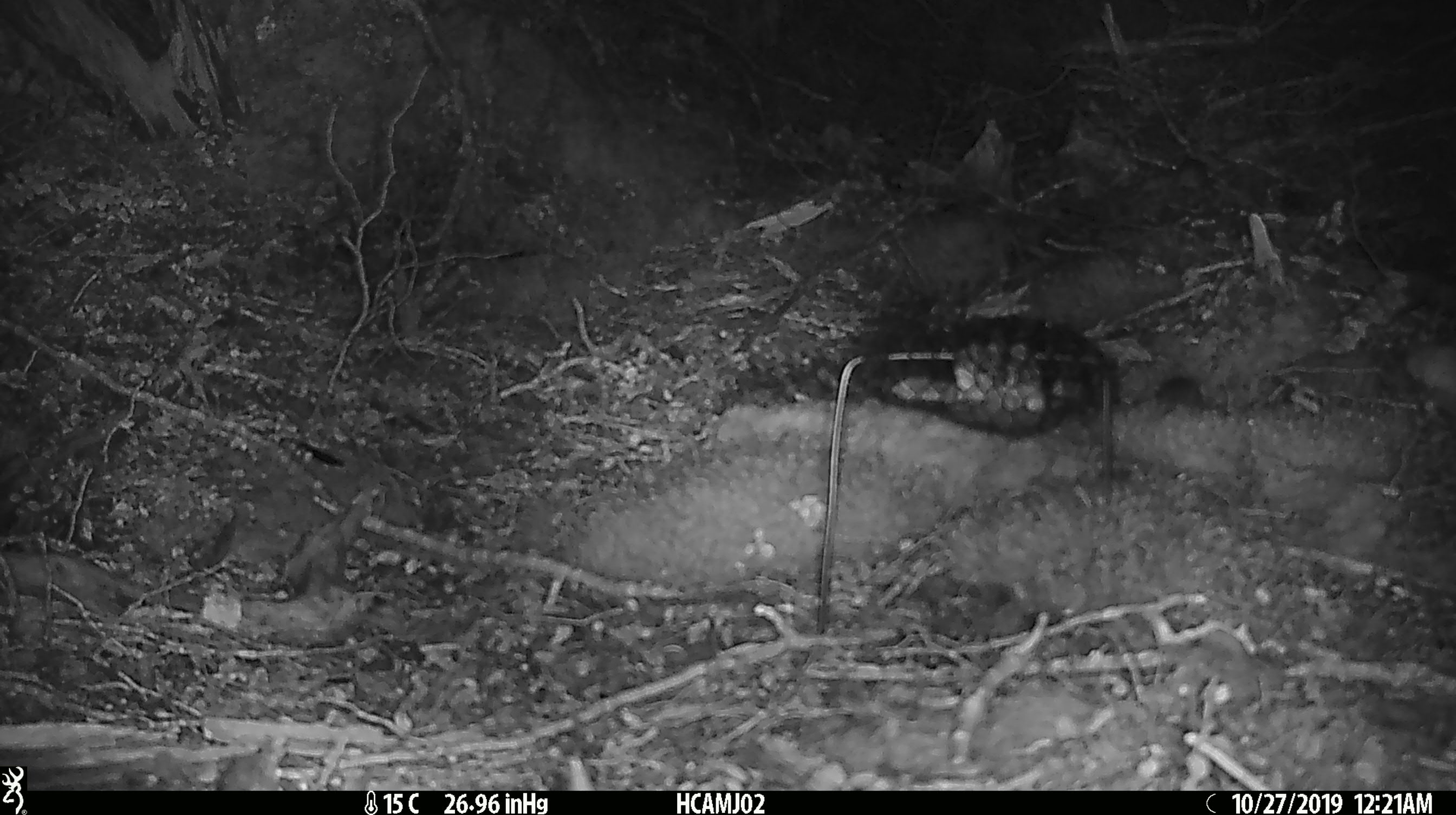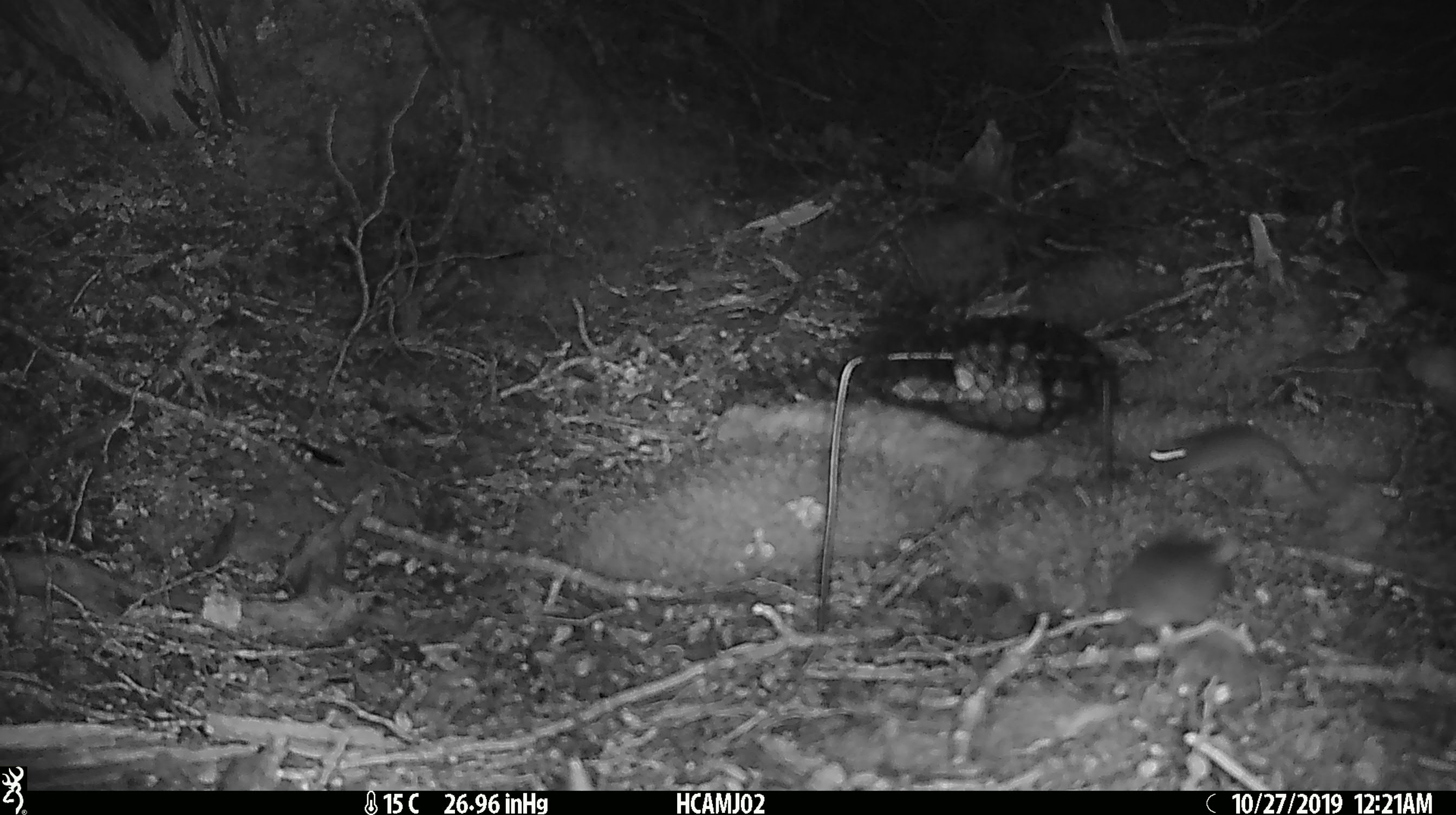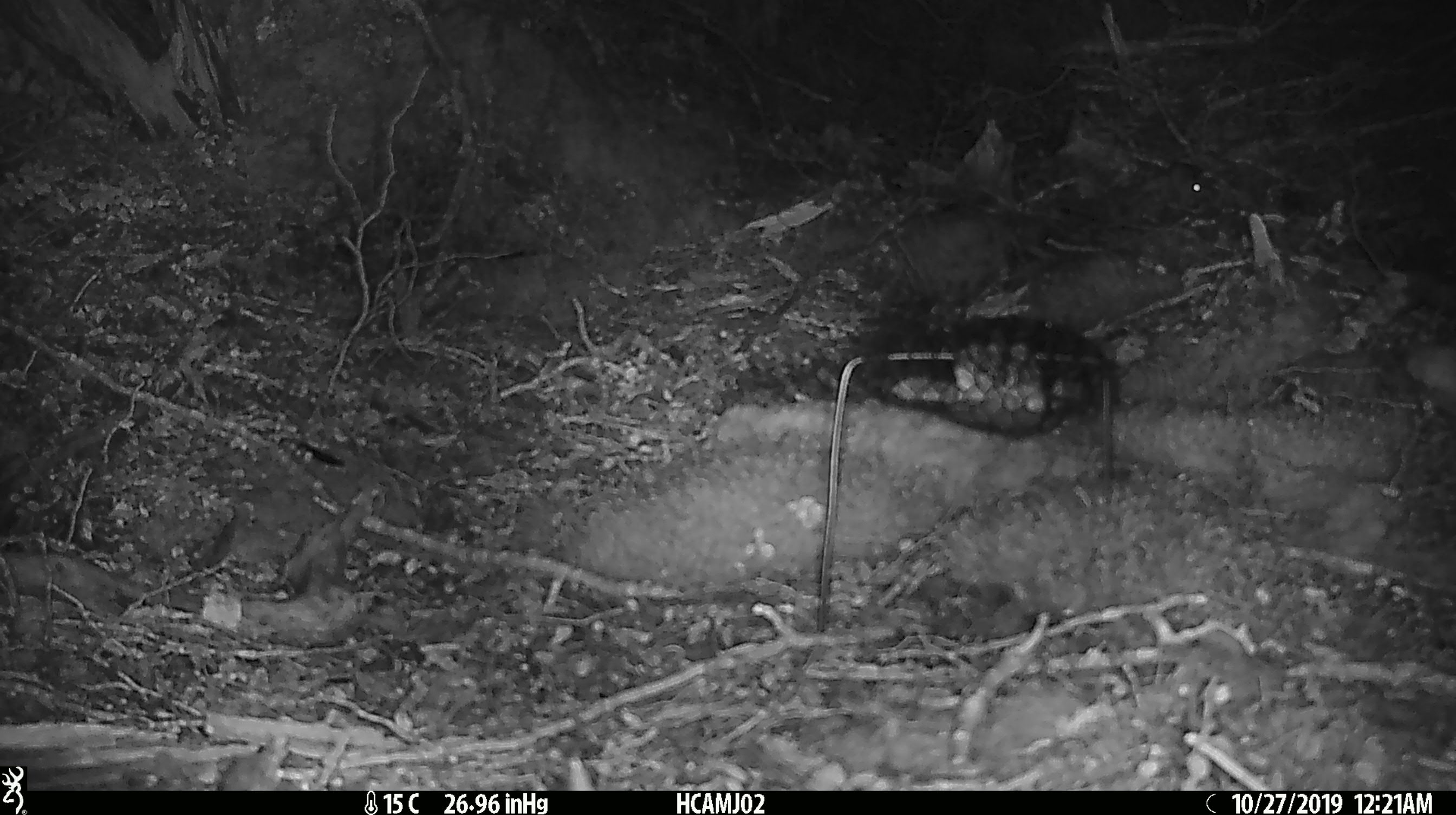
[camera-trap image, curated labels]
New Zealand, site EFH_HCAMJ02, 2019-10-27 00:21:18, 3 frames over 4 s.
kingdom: Animalia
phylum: Chordata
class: Mammalia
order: Rodentia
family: Muridae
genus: Mus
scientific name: Mus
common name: mouse